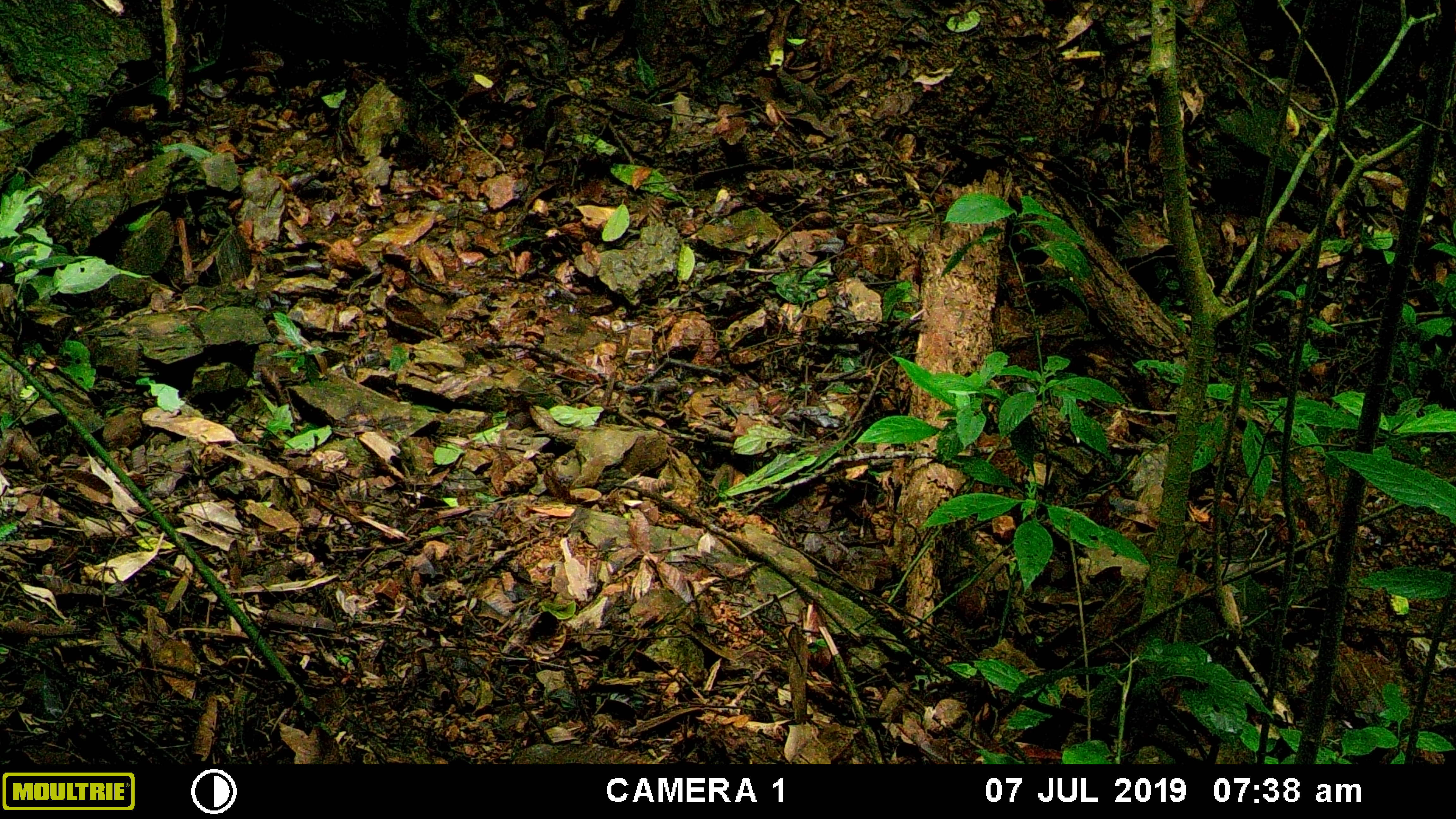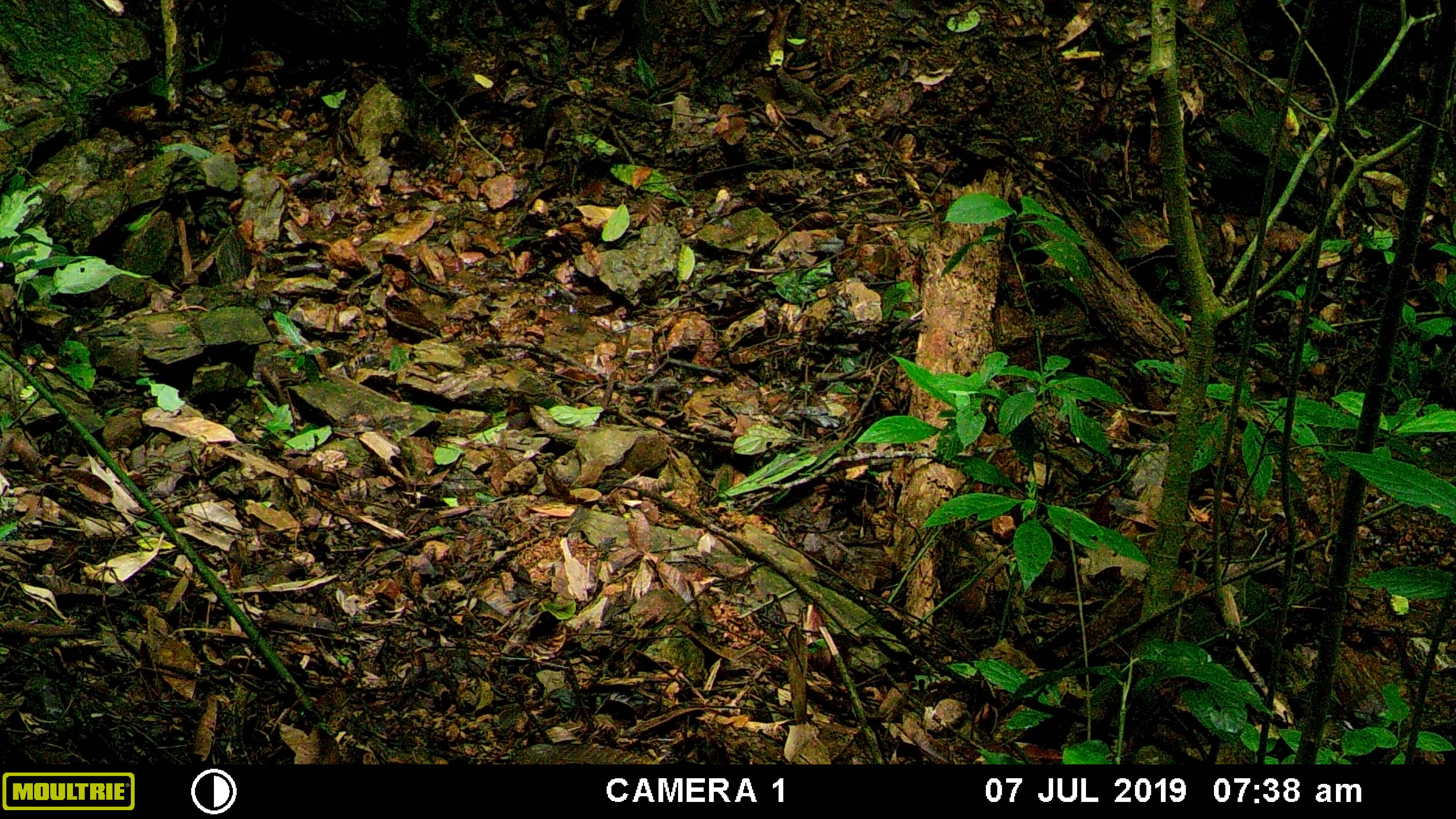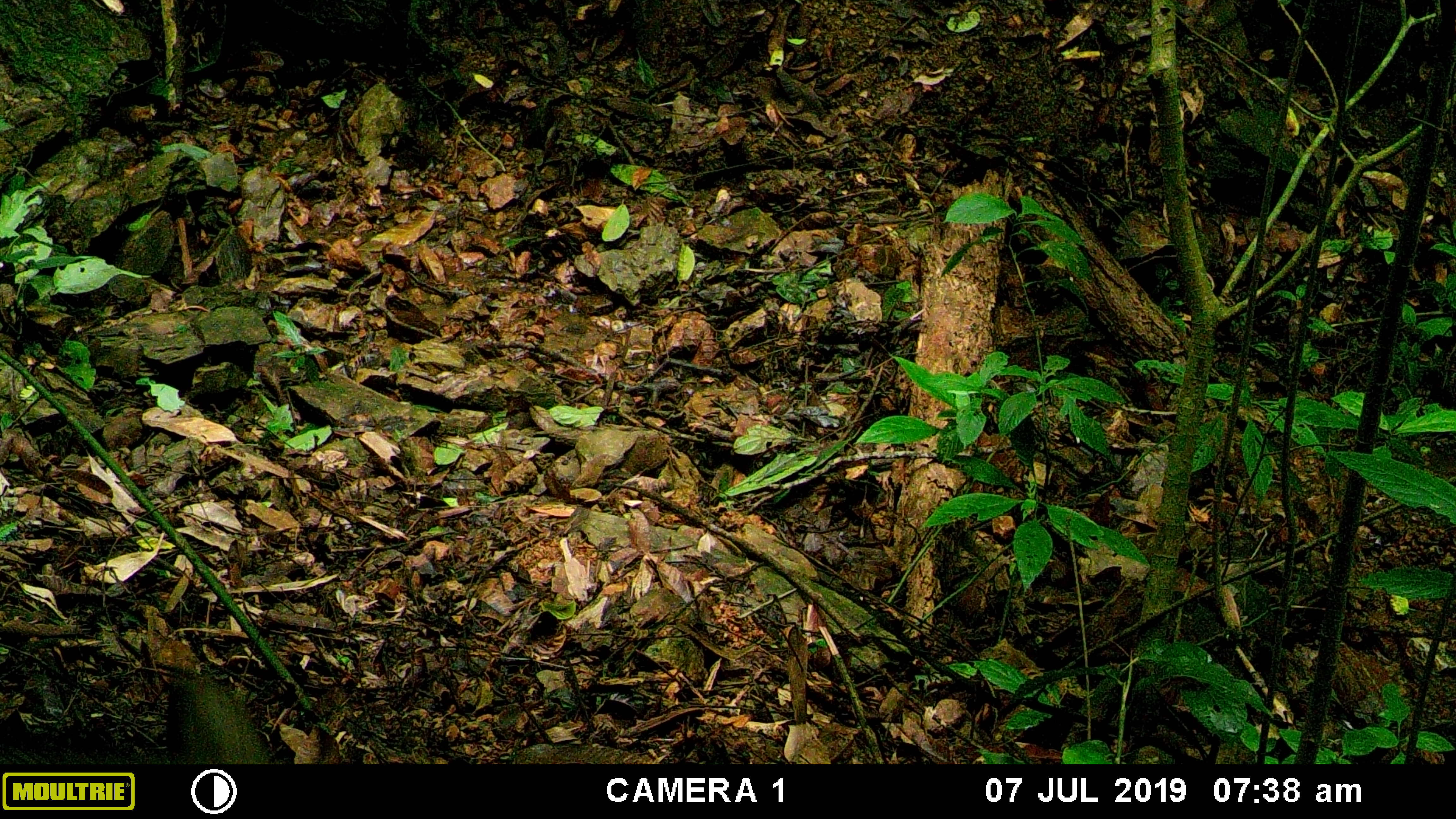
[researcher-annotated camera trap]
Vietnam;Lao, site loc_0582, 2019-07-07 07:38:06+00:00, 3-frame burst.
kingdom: Animalia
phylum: Chordata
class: Mammalia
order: Artiodactyla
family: Suidae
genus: Sus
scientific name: Sus scrofa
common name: eurasian wild pig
Eurasian wild pig (Sus scrofa). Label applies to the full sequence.